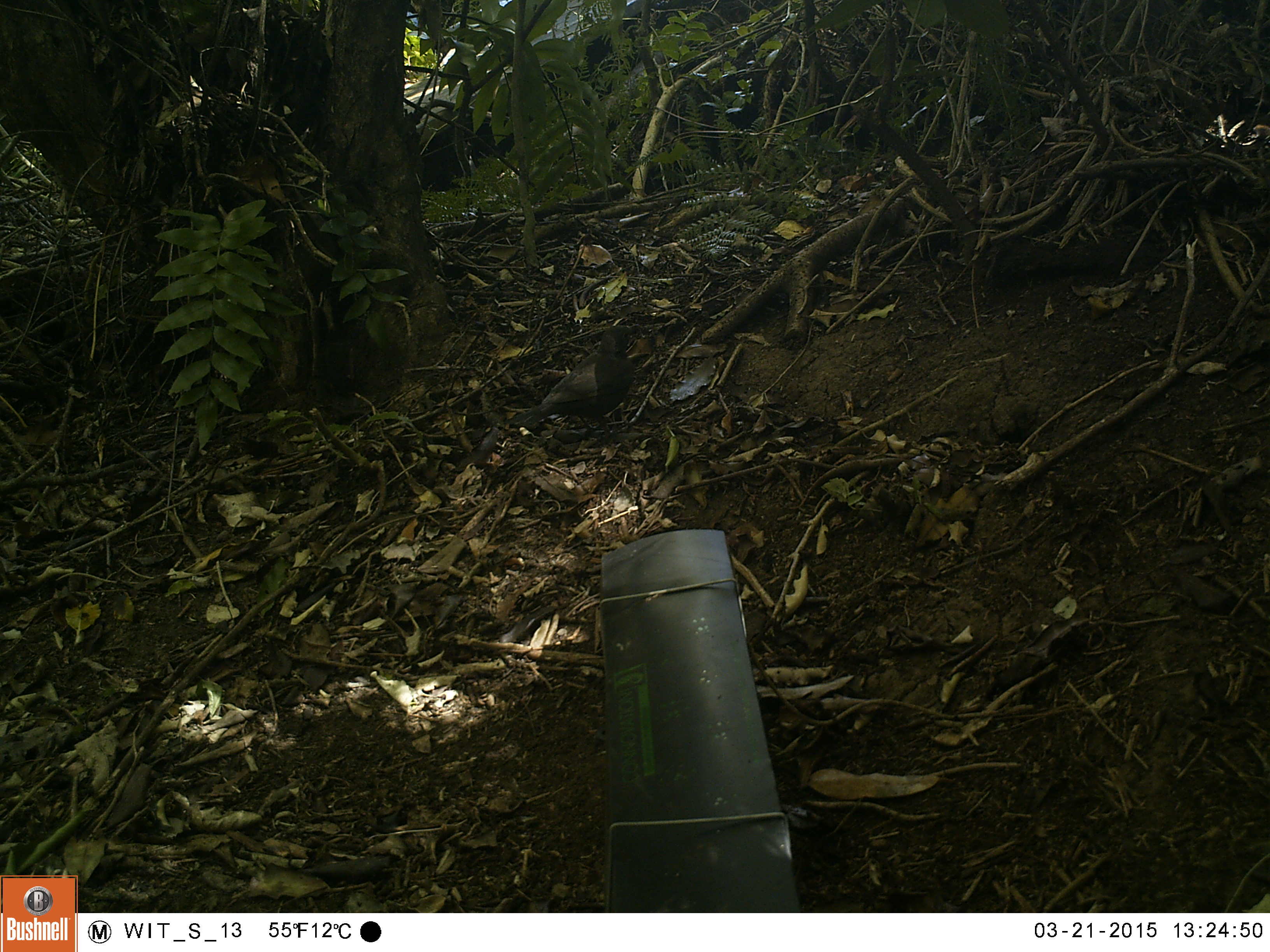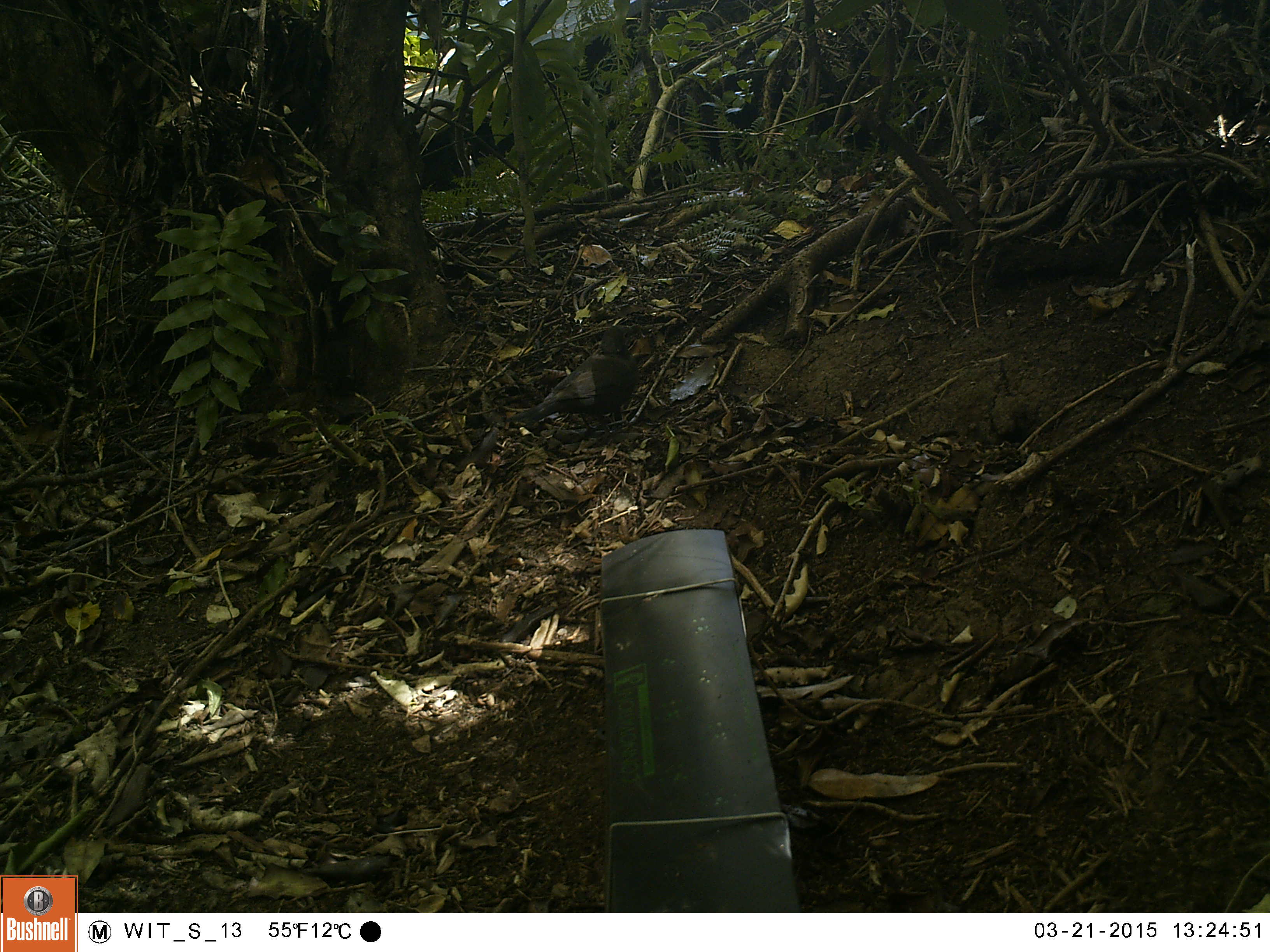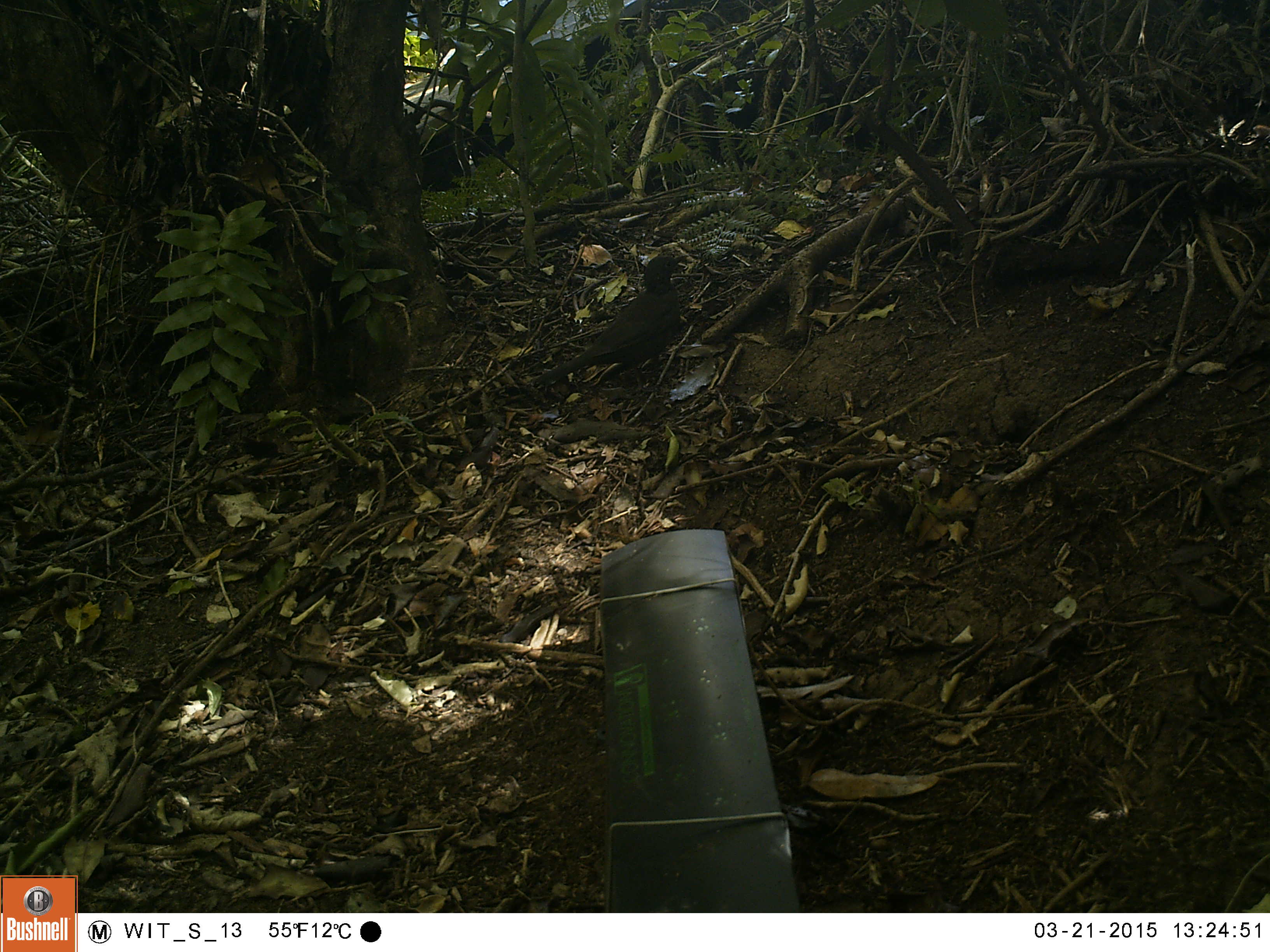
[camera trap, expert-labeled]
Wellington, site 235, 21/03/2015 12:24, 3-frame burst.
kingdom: Animalia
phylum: Chordata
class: Aves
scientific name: Aves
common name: bird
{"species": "bird (Aves)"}